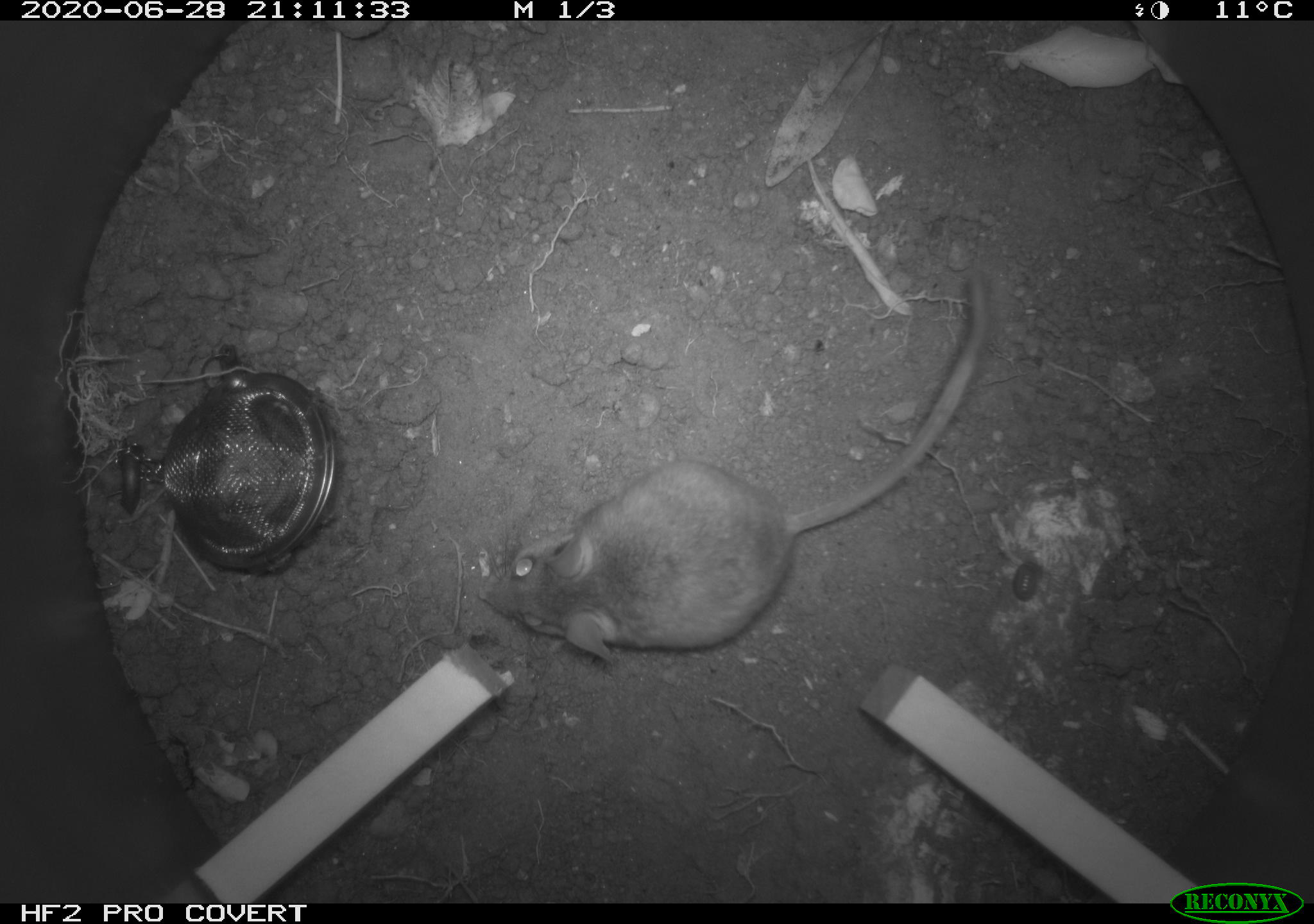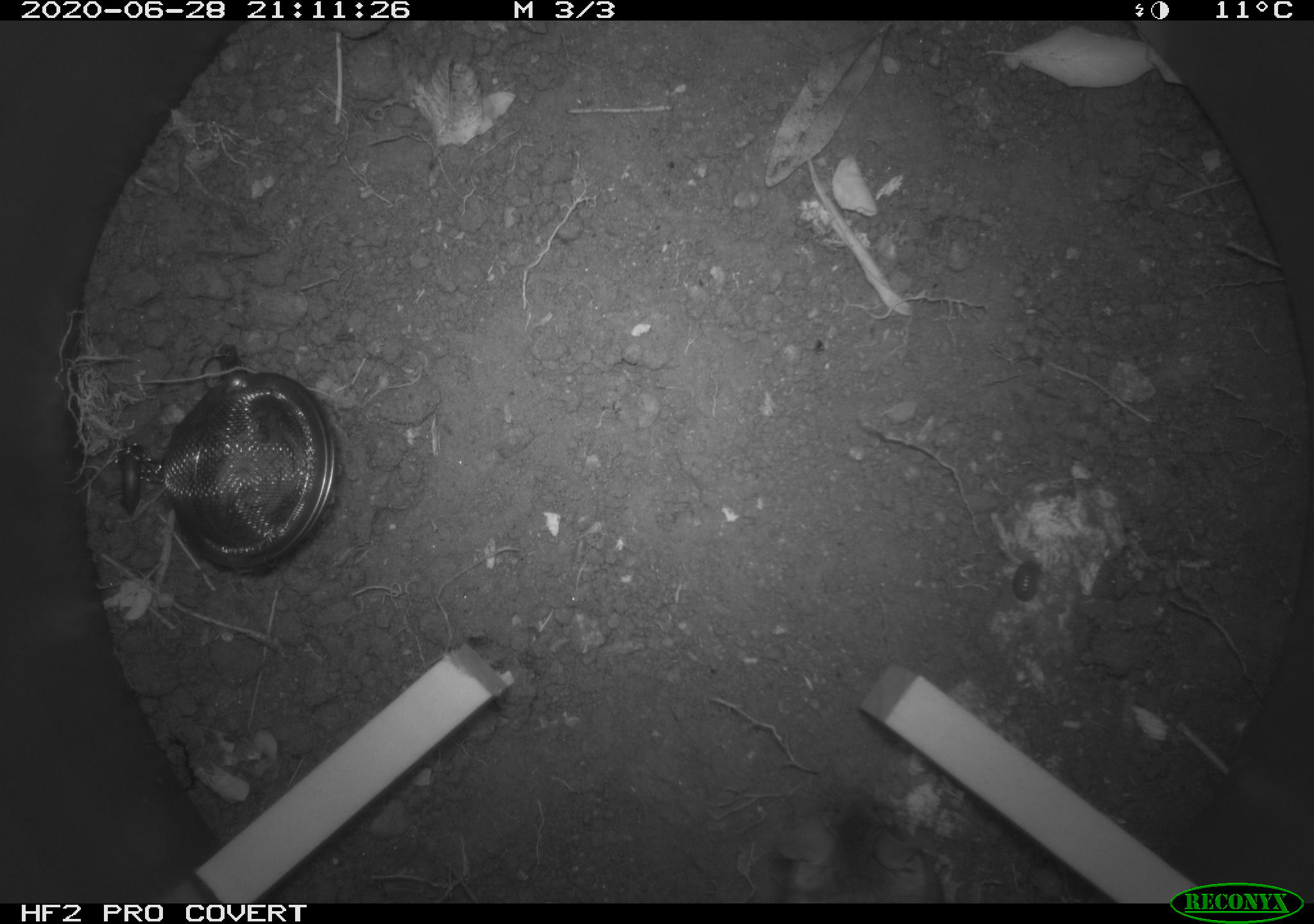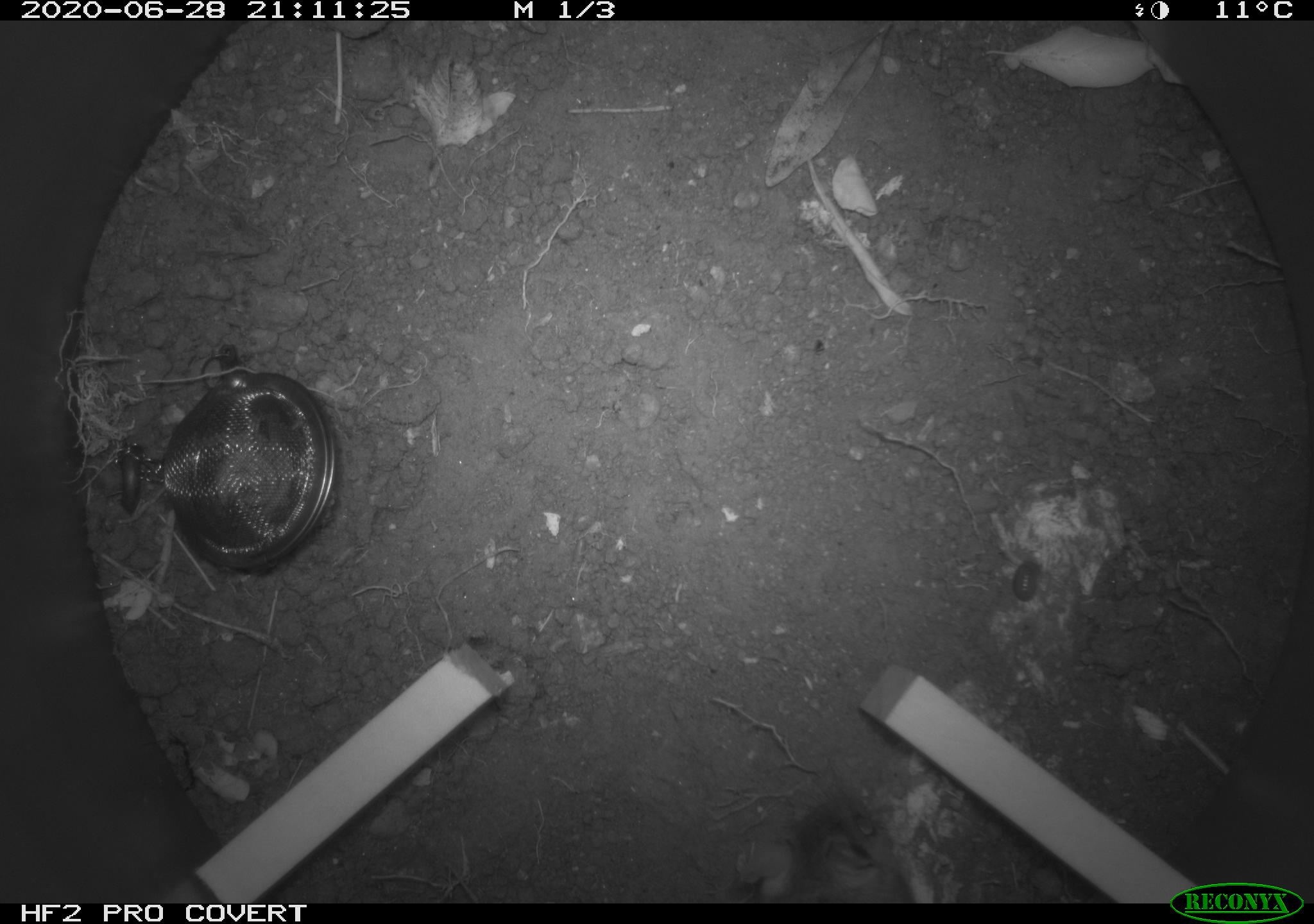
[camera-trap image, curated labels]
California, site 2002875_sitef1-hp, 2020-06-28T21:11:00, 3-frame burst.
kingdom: Animalia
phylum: Chordata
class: Mammalia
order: Rodentia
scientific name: Rodentia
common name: rodent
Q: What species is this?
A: Rodent (Rodentia).